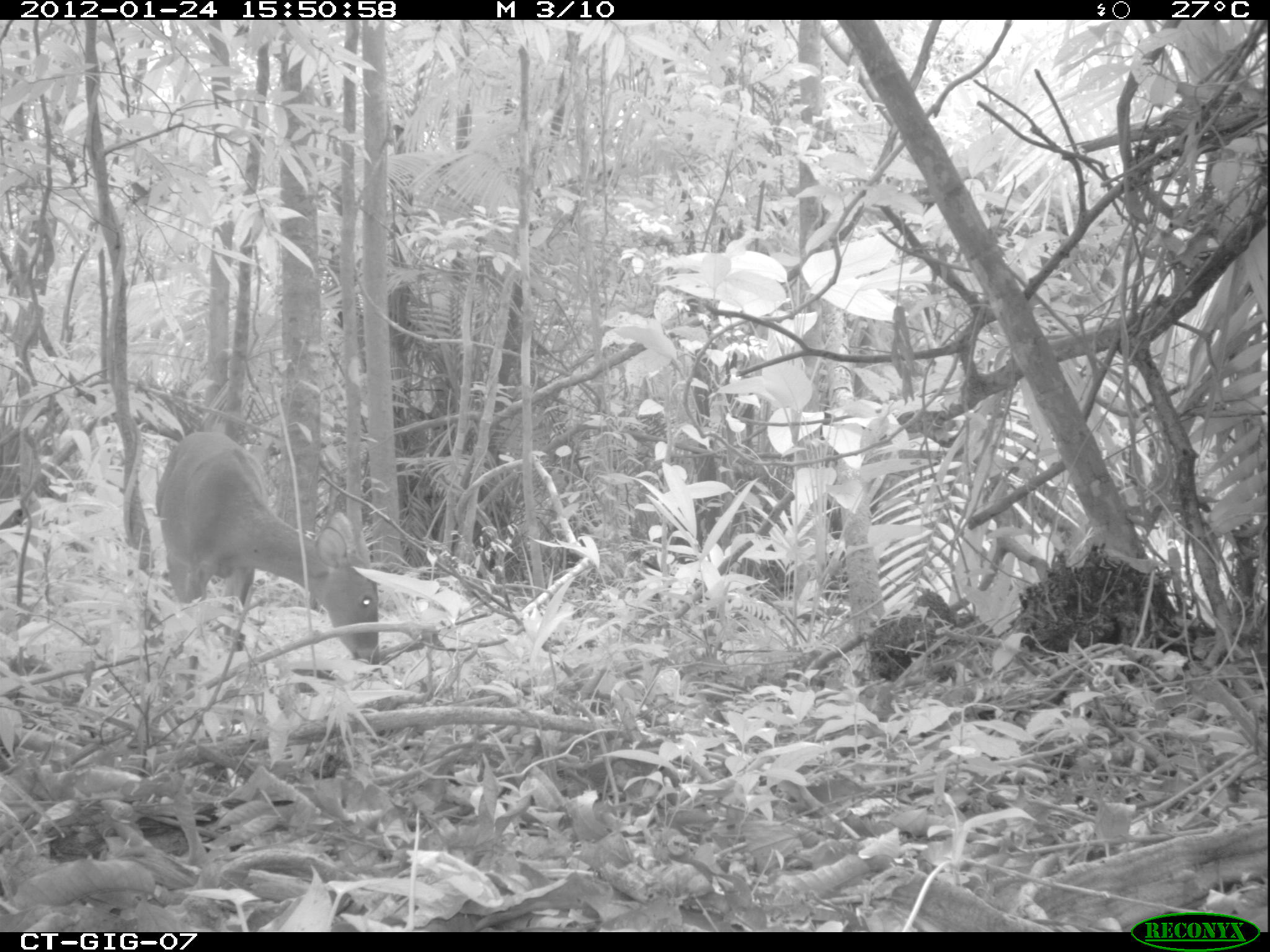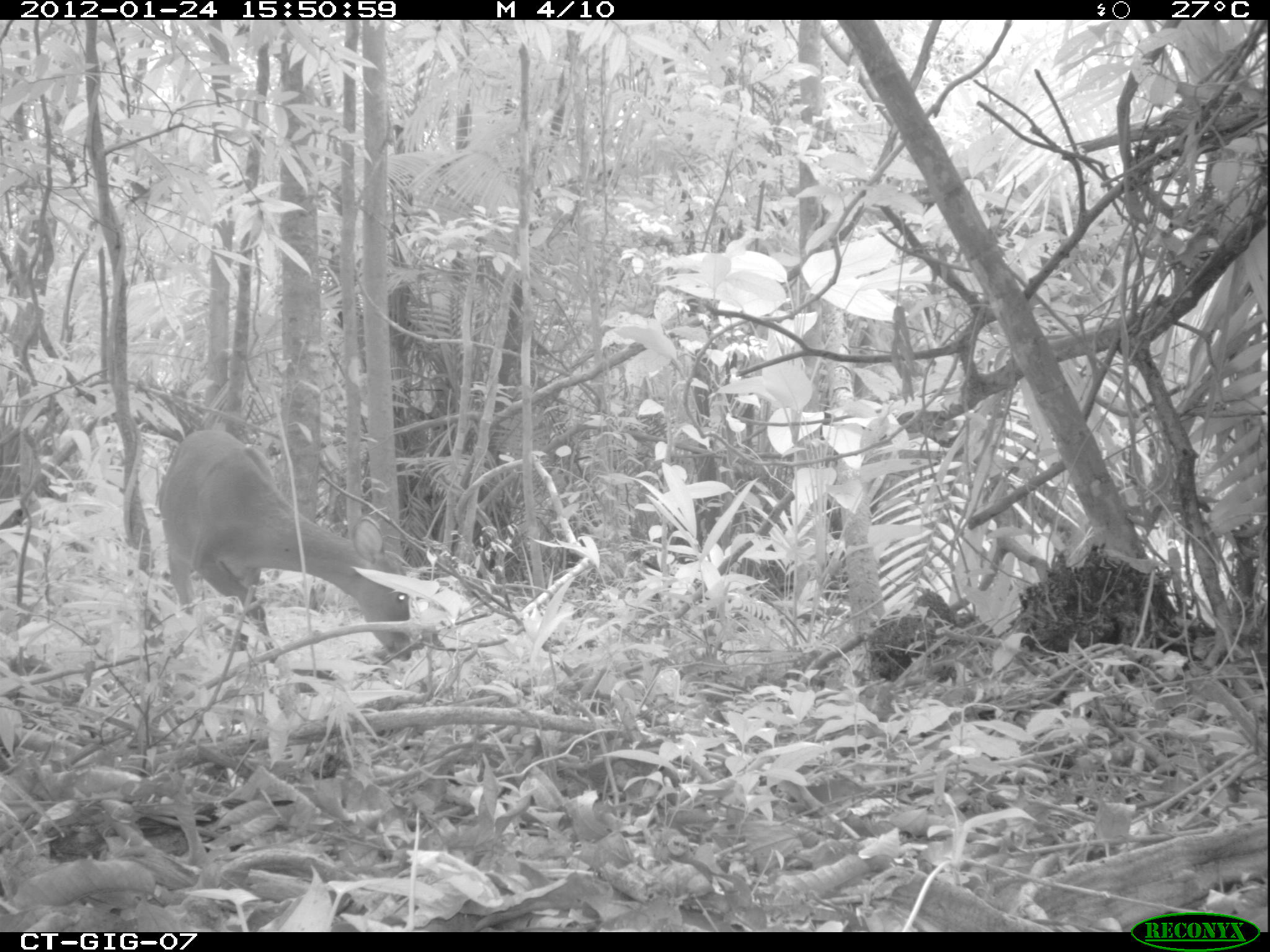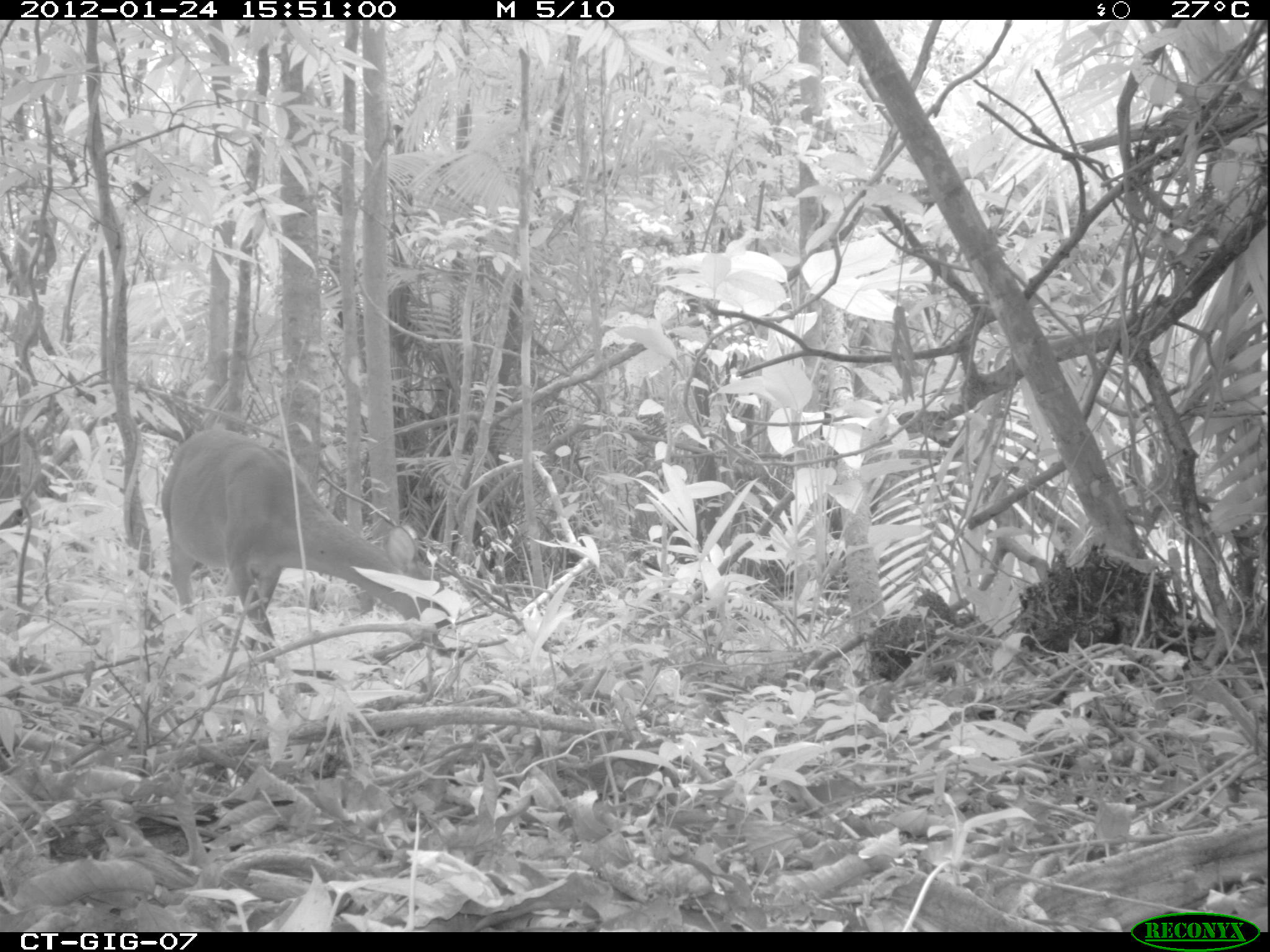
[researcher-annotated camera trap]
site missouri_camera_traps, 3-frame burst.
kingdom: Animalia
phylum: Chordata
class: Mammalia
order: Artiodactyla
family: Cervidae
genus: Odocoileus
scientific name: Odocoileus virginianus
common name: white-tailed deer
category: white tailed deer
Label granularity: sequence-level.